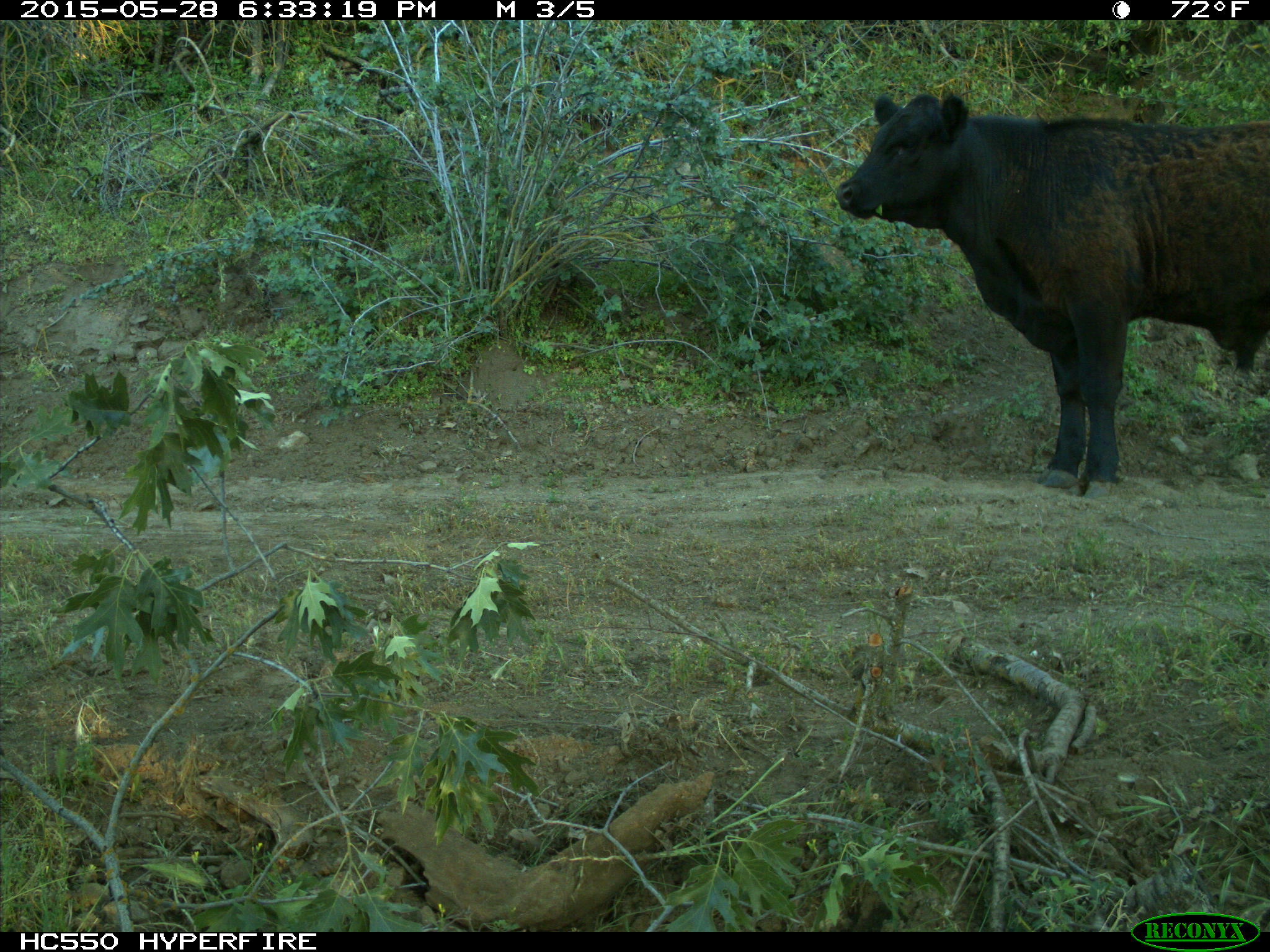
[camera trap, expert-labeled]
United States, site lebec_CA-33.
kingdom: Animalia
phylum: Chordata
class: Mammalia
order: Artiodactyla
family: Bovidae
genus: Bos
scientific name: Bos taurus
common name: domestic cow